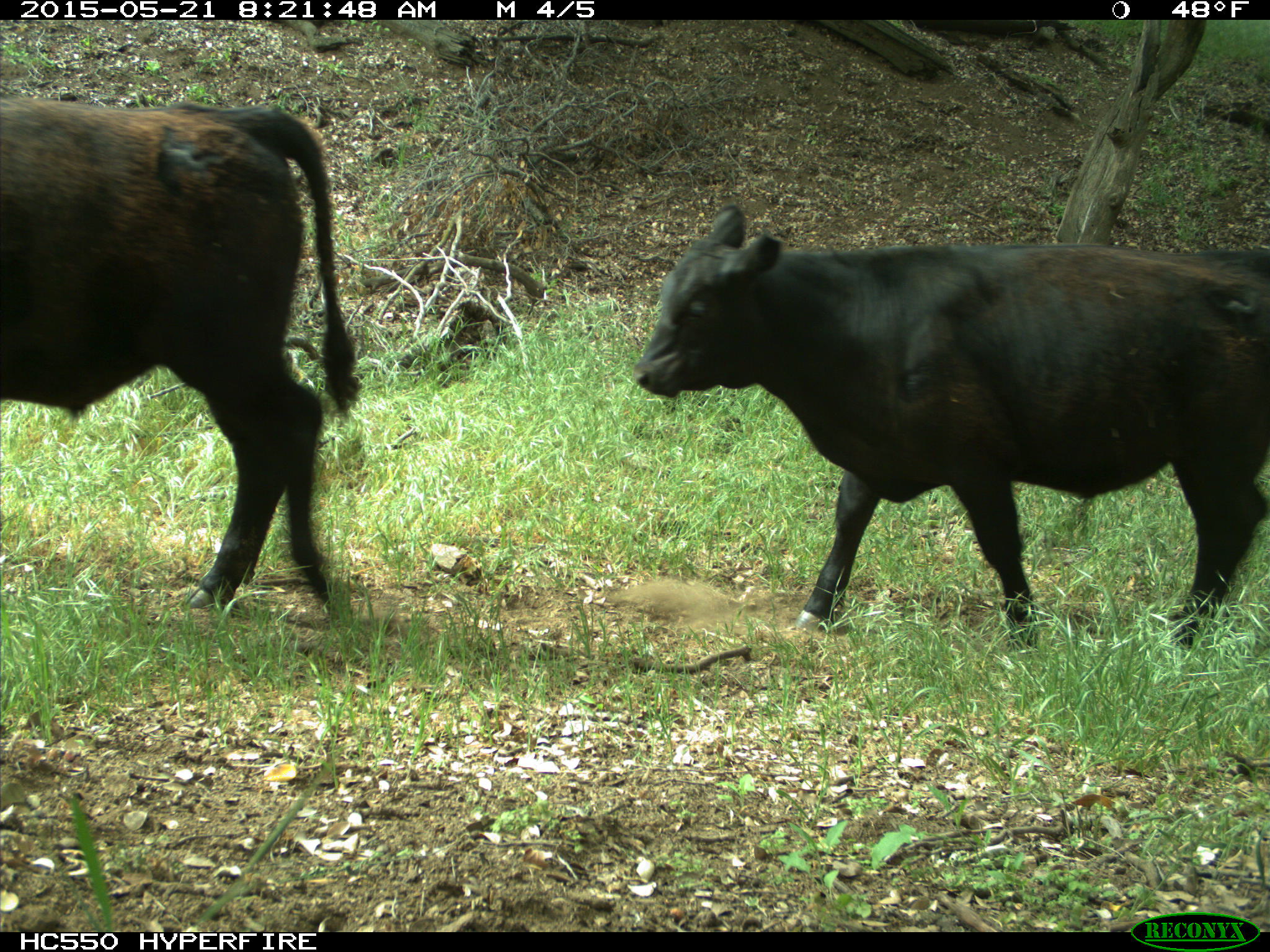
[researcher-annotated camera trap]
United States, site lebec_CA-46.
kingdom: Animalia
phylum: Chordata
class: Mammalia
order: Artiodactyla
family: Bovidae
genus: Bos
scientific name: Bos taurus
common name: domestic cow